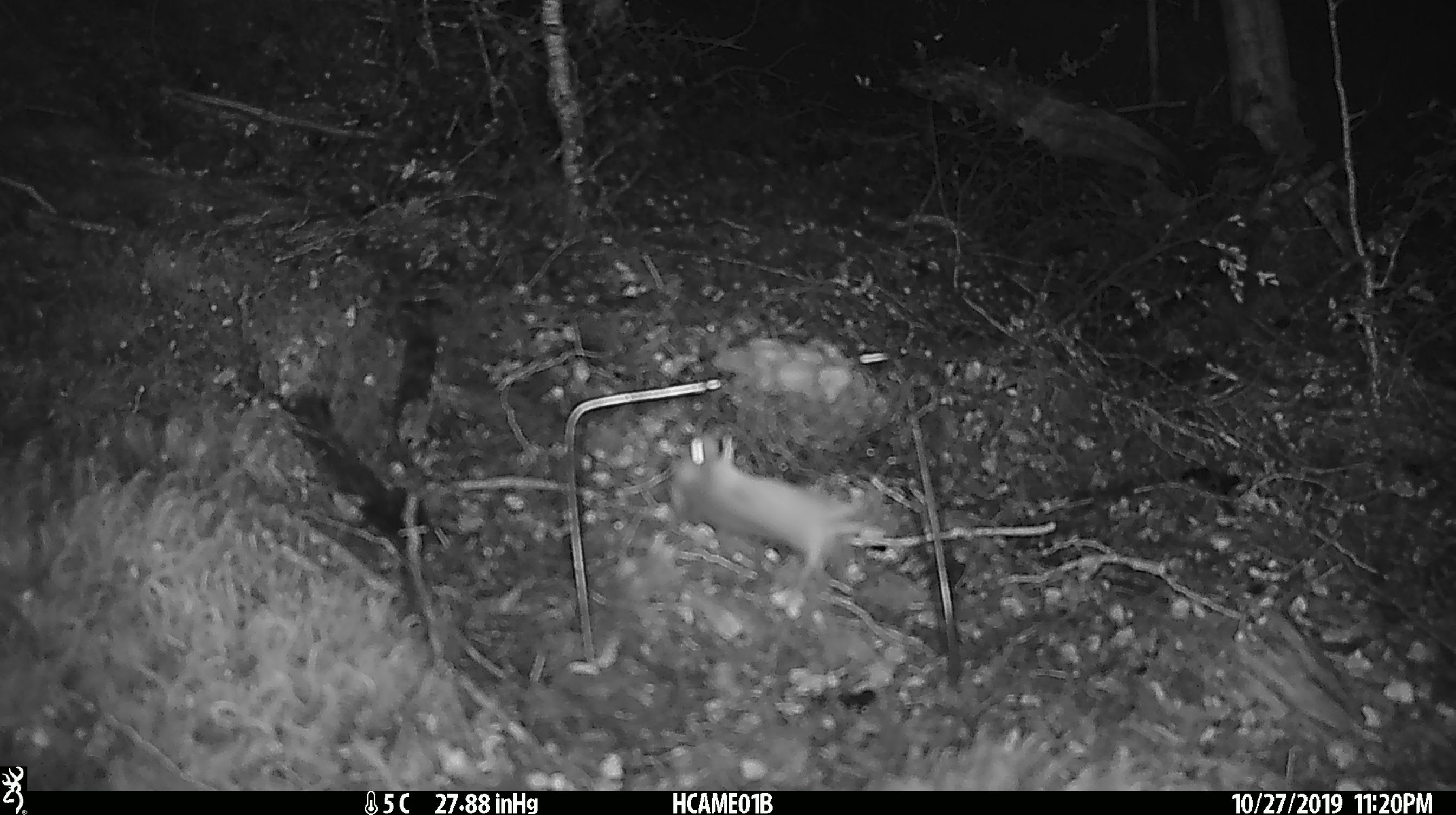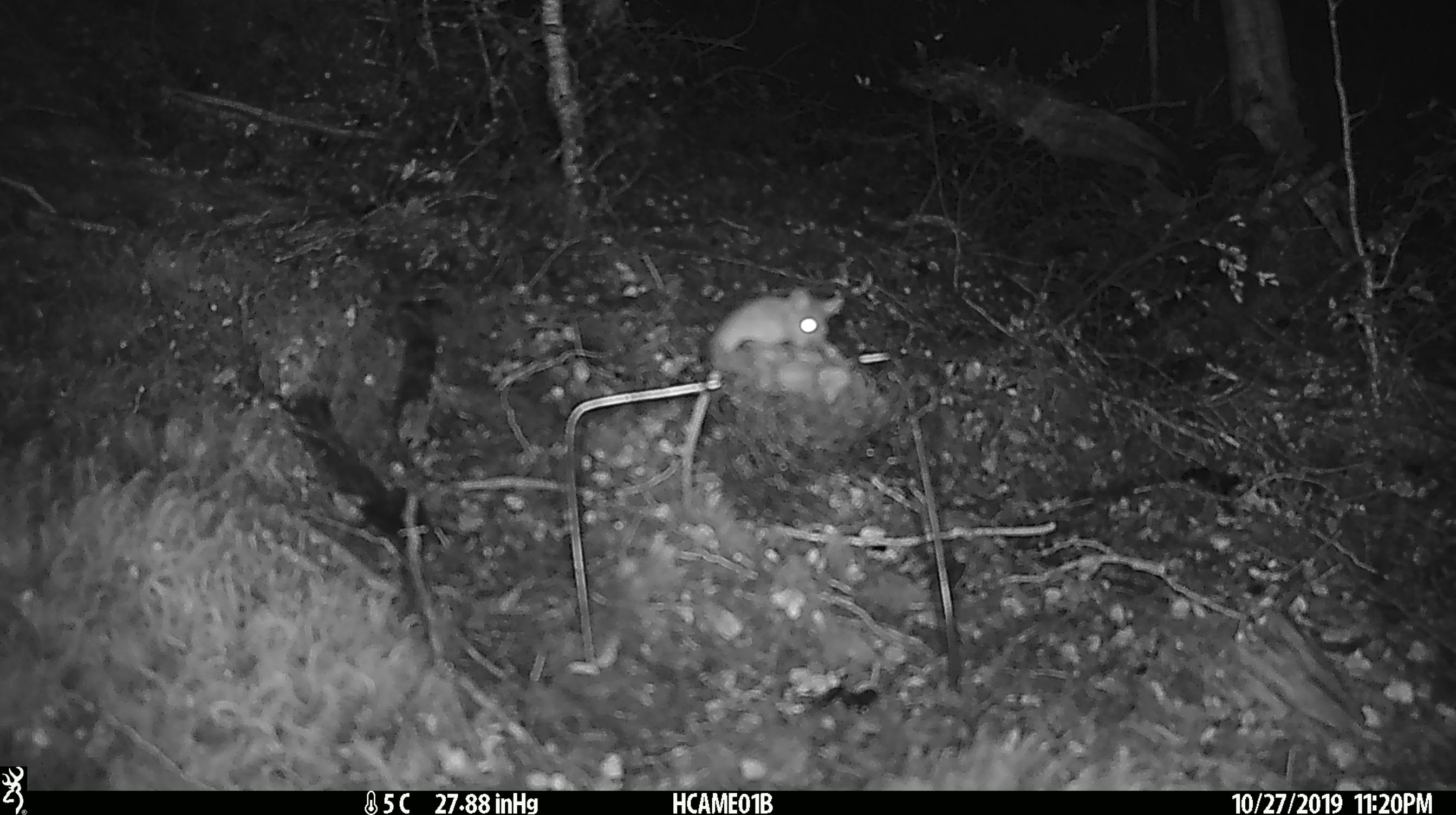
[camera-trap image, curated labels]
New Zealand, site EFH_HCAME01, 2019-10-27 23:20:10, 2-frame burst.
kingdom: Animalia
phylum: Chordata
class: Mammalia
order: Rodentia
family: Muridae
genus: Mus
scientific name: Mus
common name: mouse